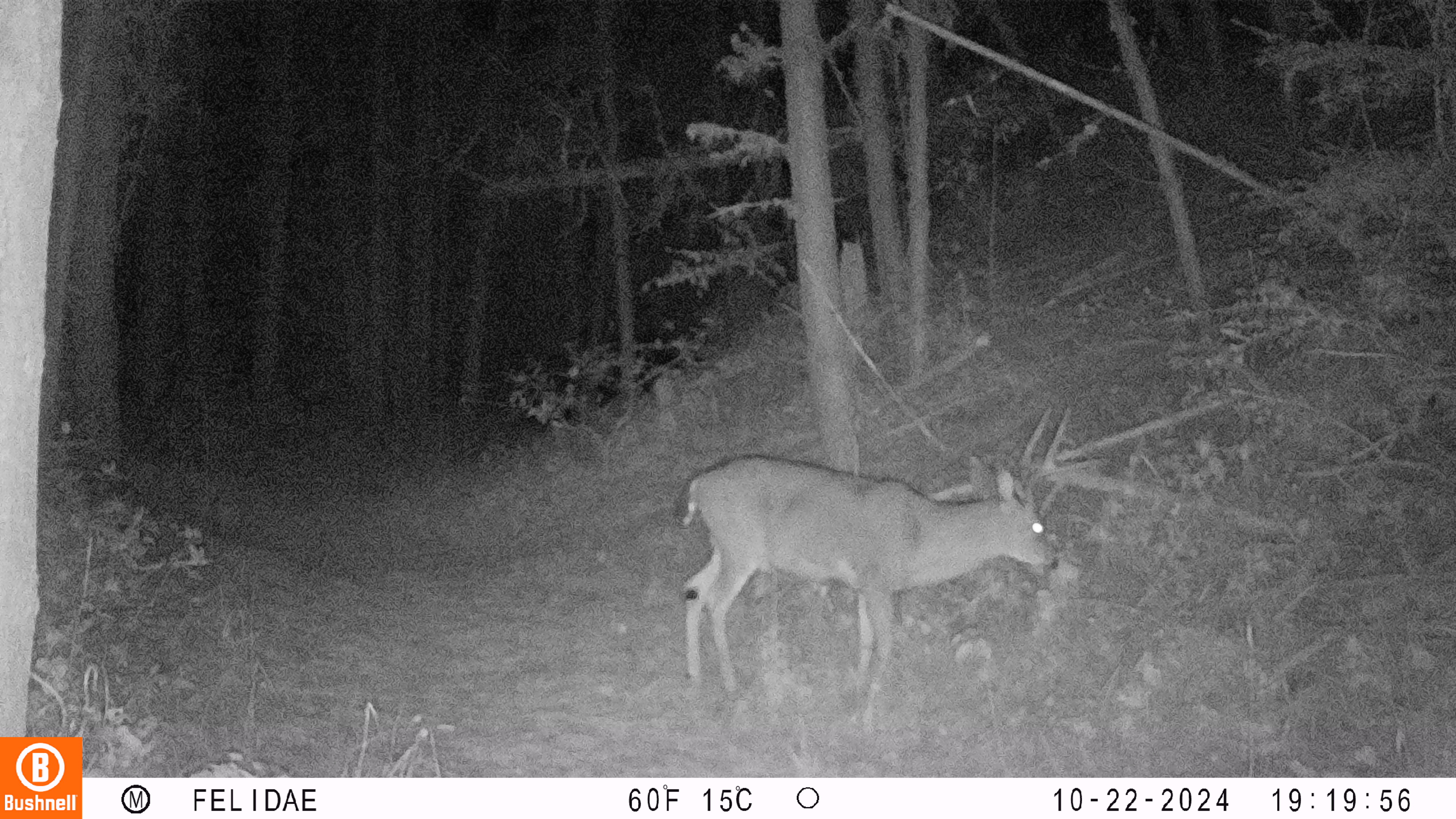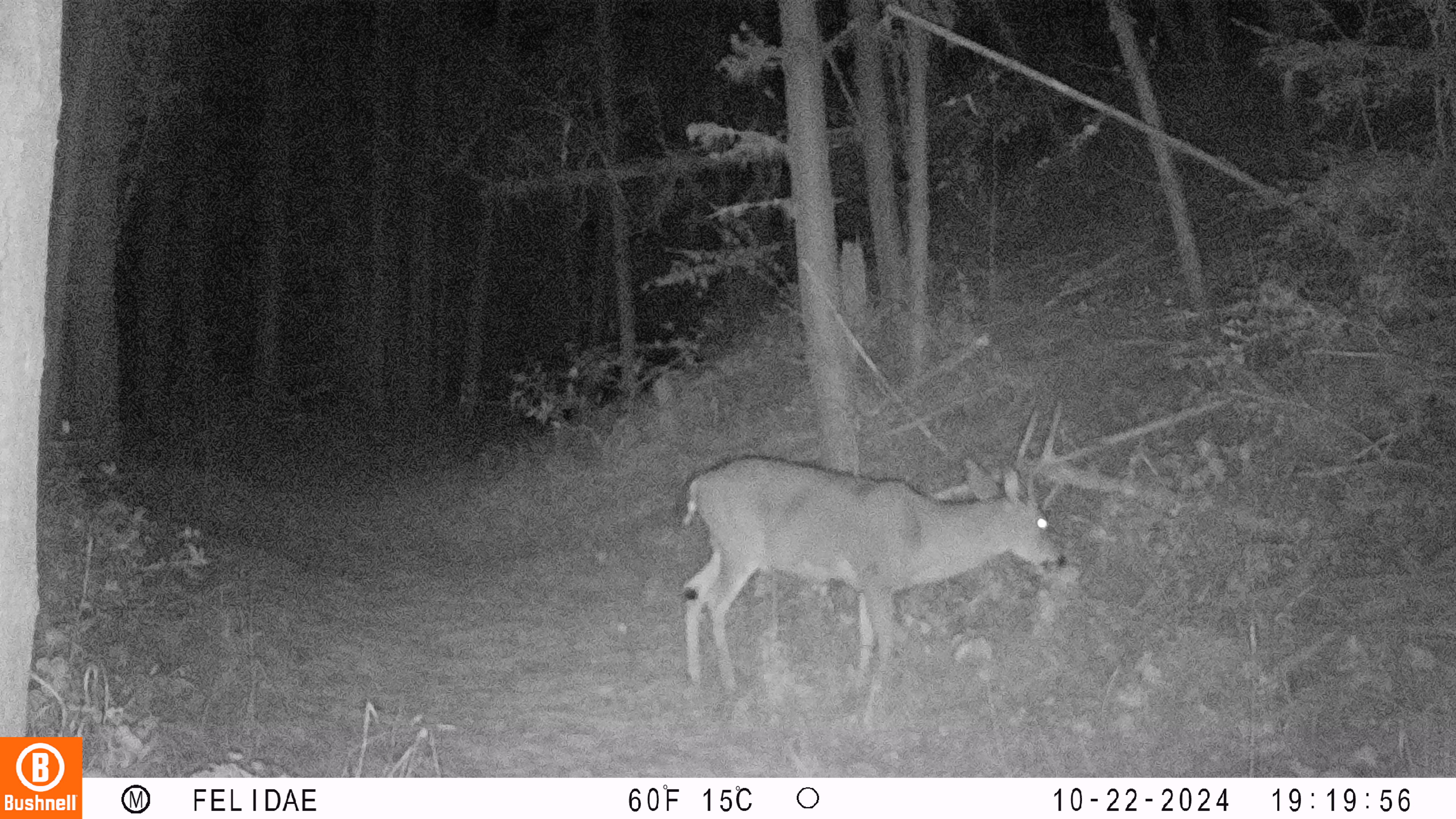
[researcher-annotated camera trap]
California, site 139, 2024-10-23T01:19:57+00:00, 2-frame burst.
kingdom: Animalia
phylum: Chordata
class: Mammalia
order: Artiodactyla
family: Cervidae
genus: Odocoileus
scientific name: Odocoileus hemionus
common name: mule deer